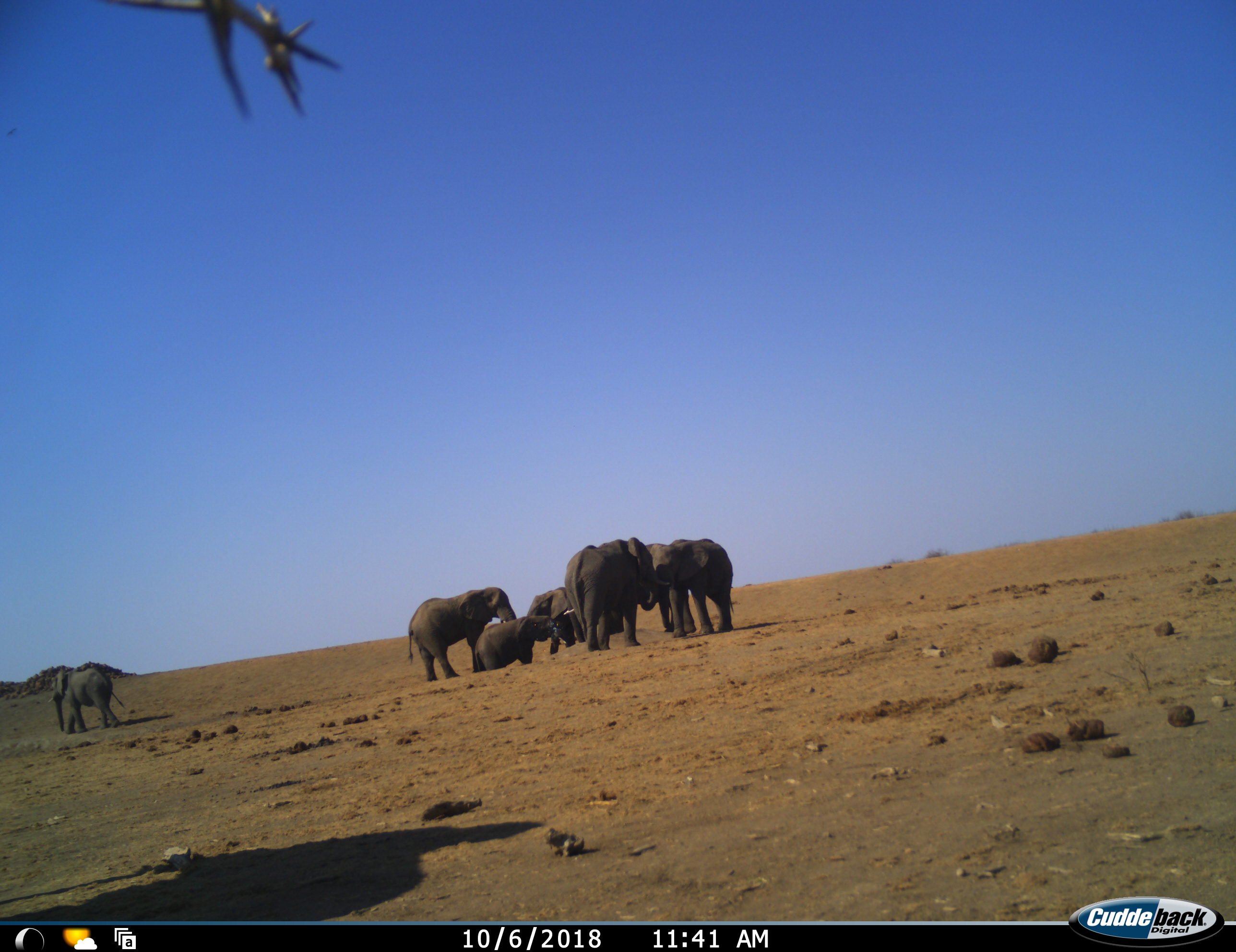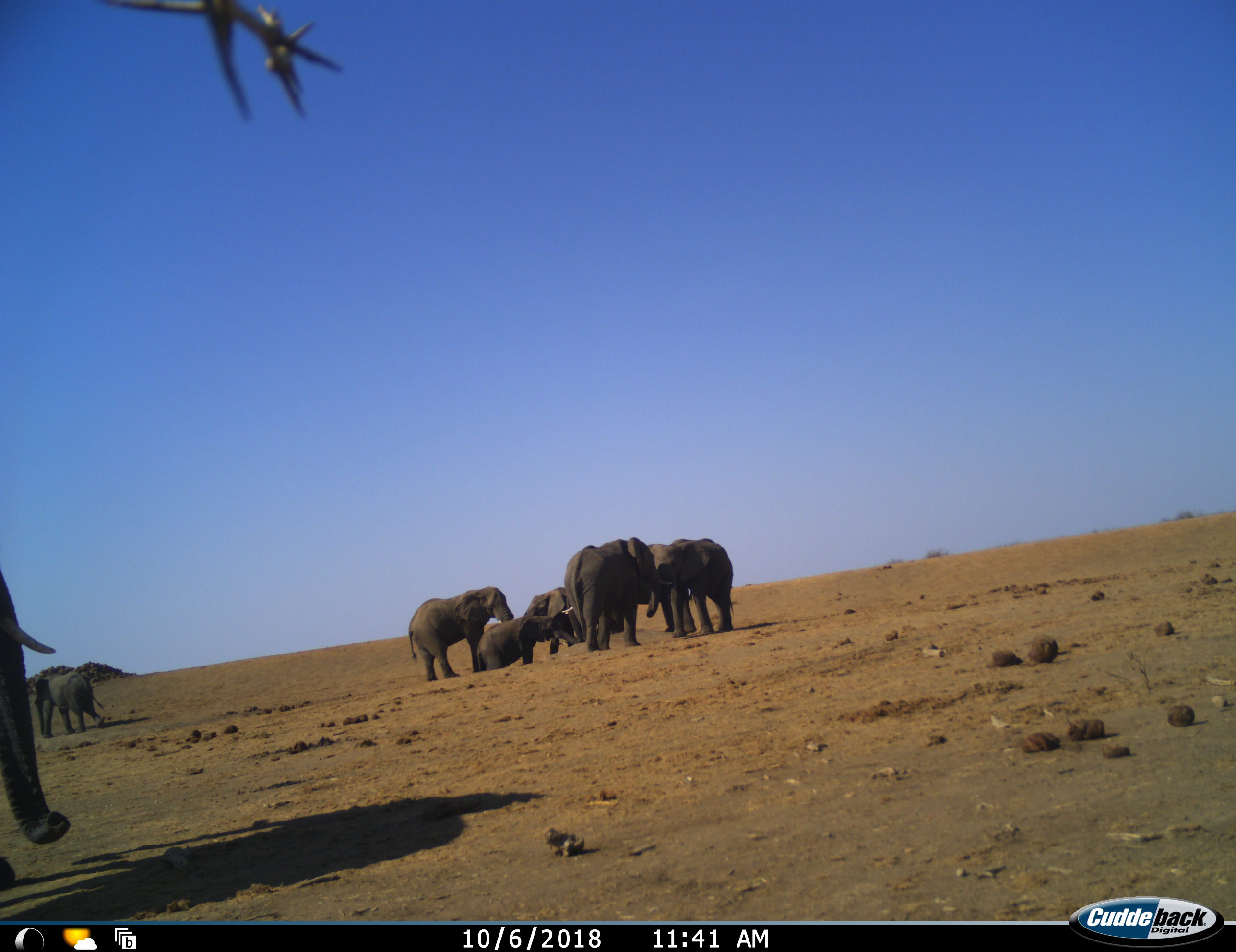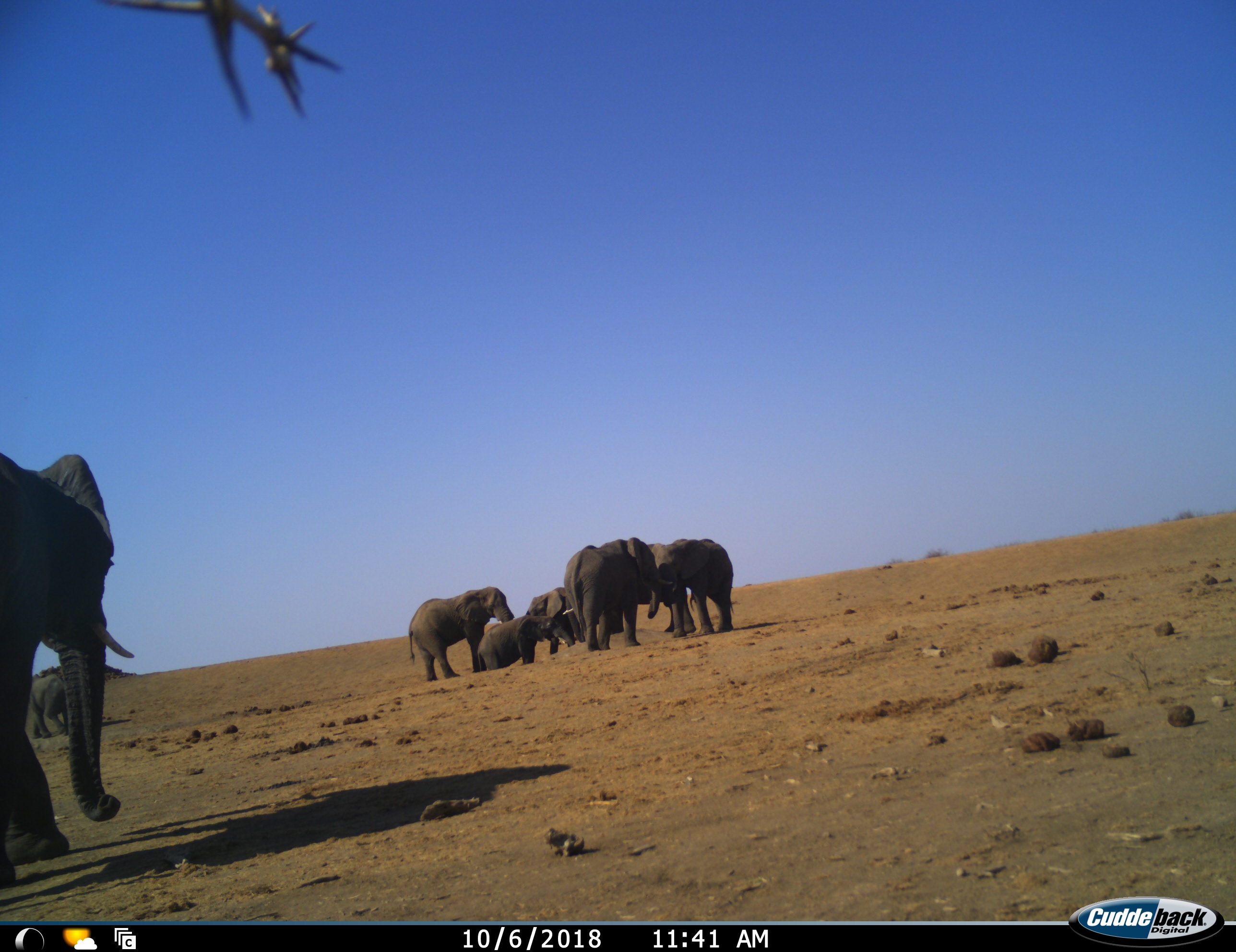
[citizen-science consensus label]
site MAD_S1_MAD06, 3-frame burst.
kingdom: Animalia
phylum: Chordata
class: Mammalia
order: Proboscidea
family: Elephantidae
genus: Loxodonta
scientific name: Loxodonta africana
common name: african bush elephant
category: elephant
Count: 8.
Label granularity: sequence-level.